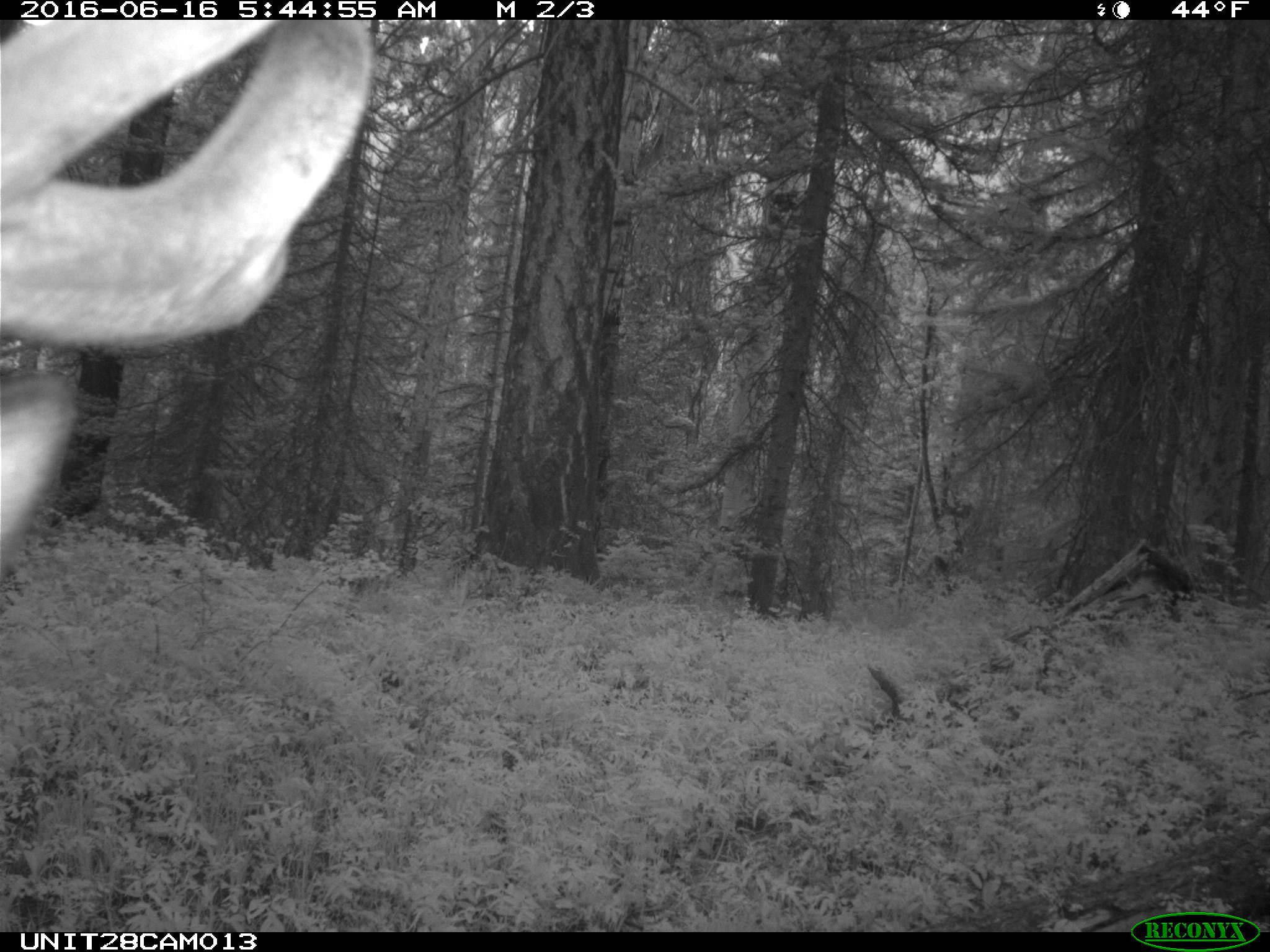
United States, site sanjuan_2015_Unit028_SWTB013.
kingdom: Animalia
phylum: Chordata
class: Mammalia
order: Artiodactyla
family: Cervidae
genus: Cervus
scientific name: Cervus elaphus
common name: red deer